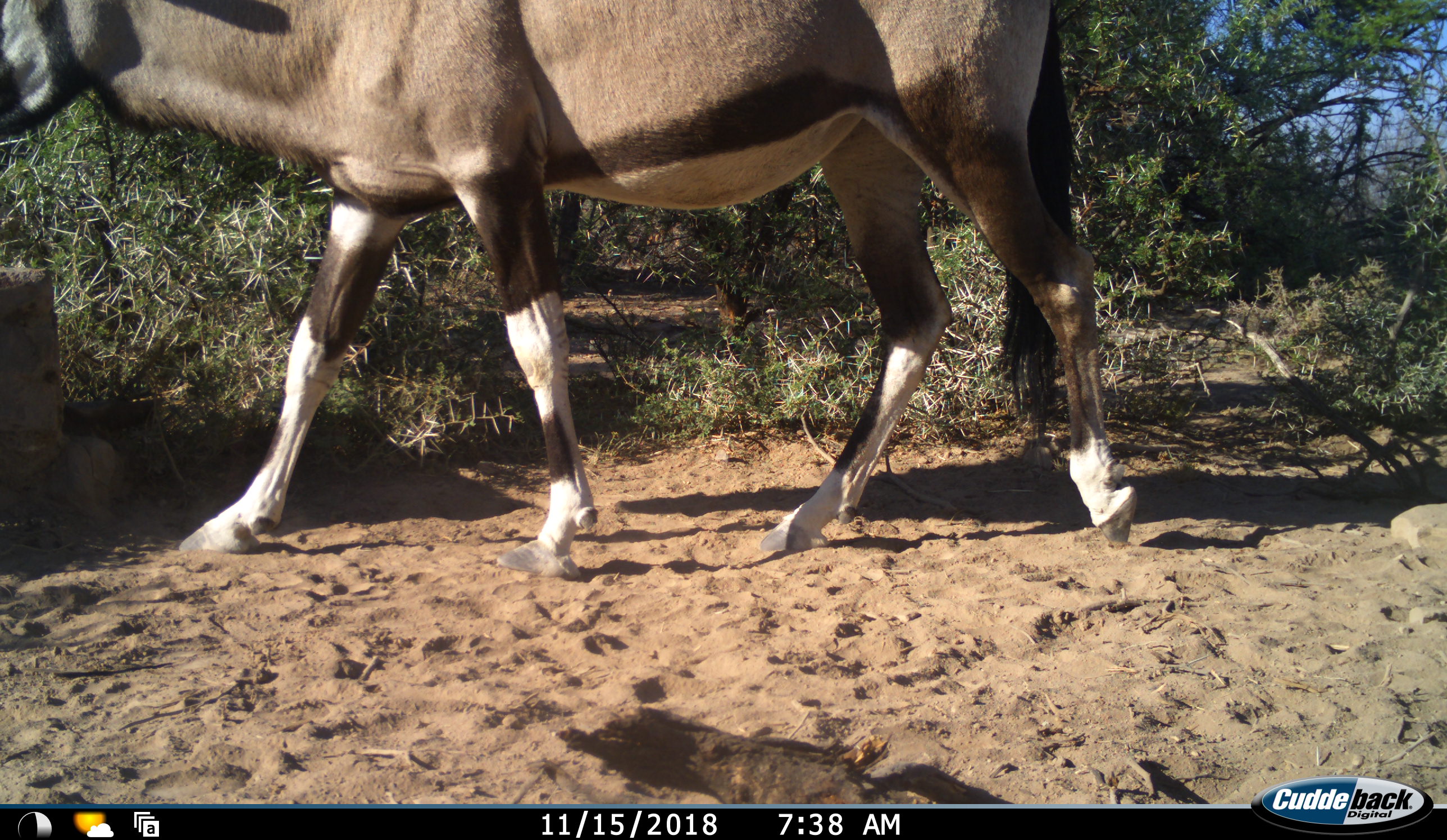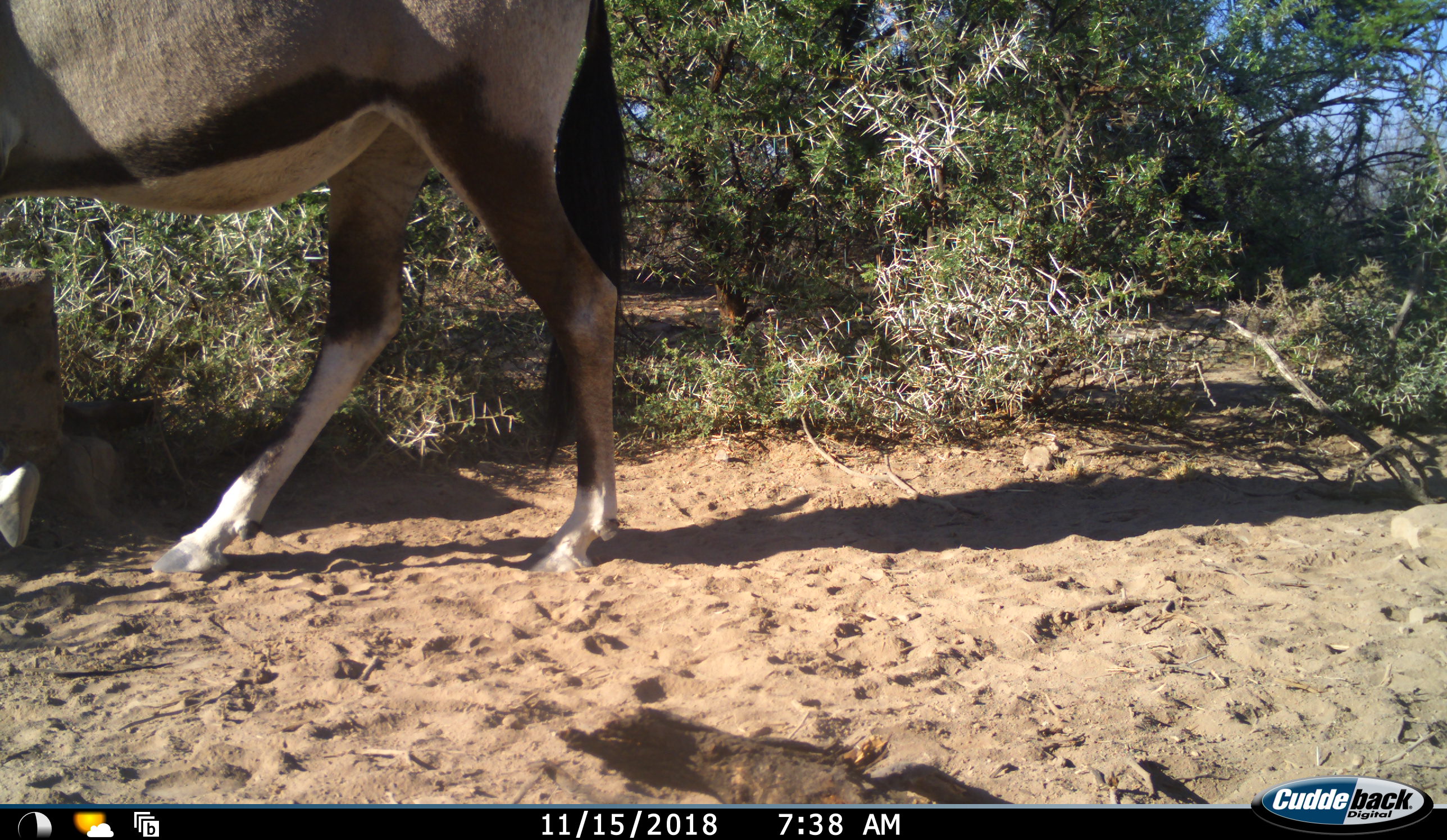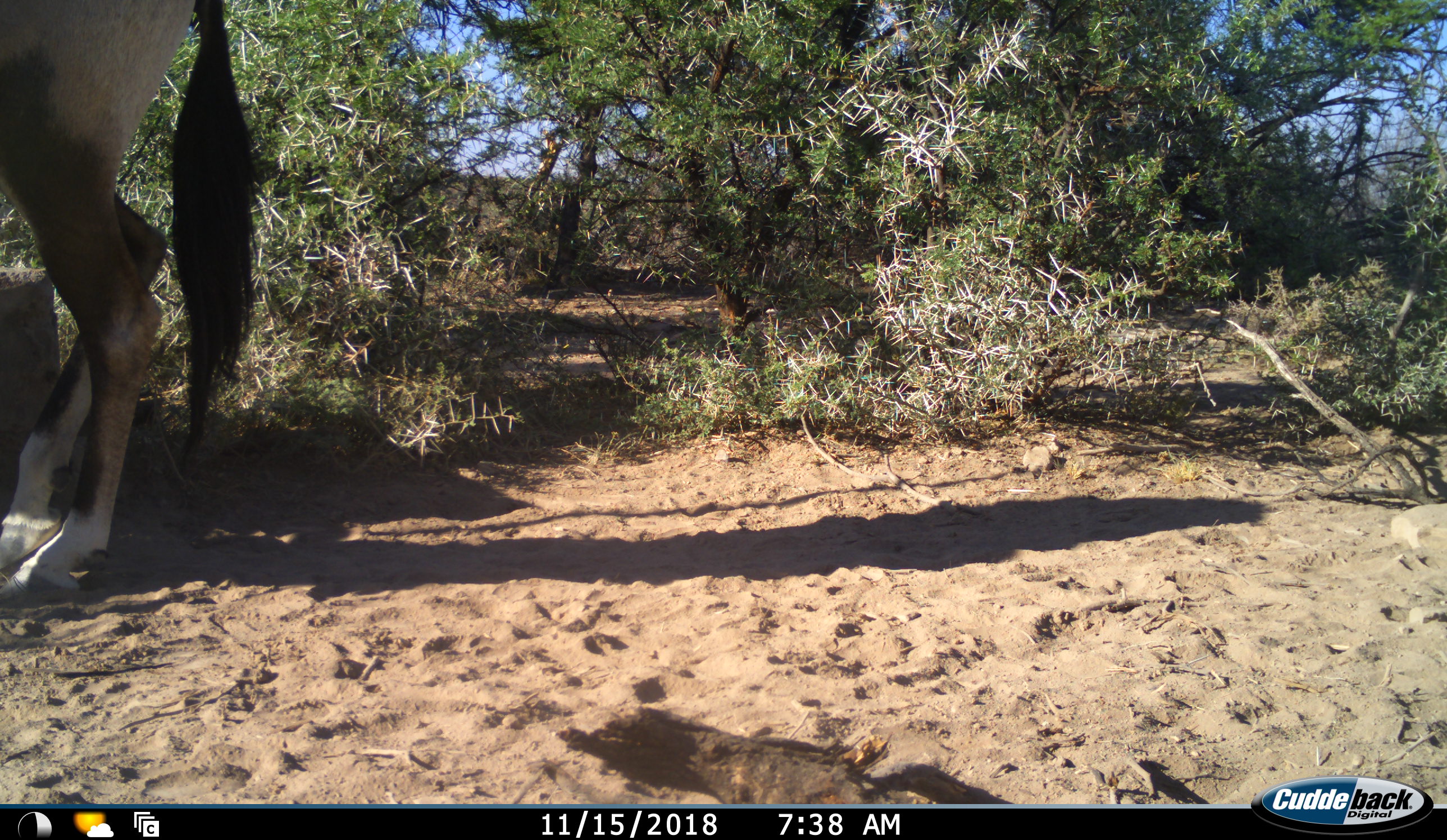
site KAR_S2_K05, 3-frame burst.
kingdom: Animalia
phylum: Chordata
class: Mammalia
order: Artiodactyla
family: Bovidae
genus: Oryx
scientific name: Oryx gazella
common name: gemsbok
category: oryx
Oryx (gemsbok) (Oryx gazella), count 1. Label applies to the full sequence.